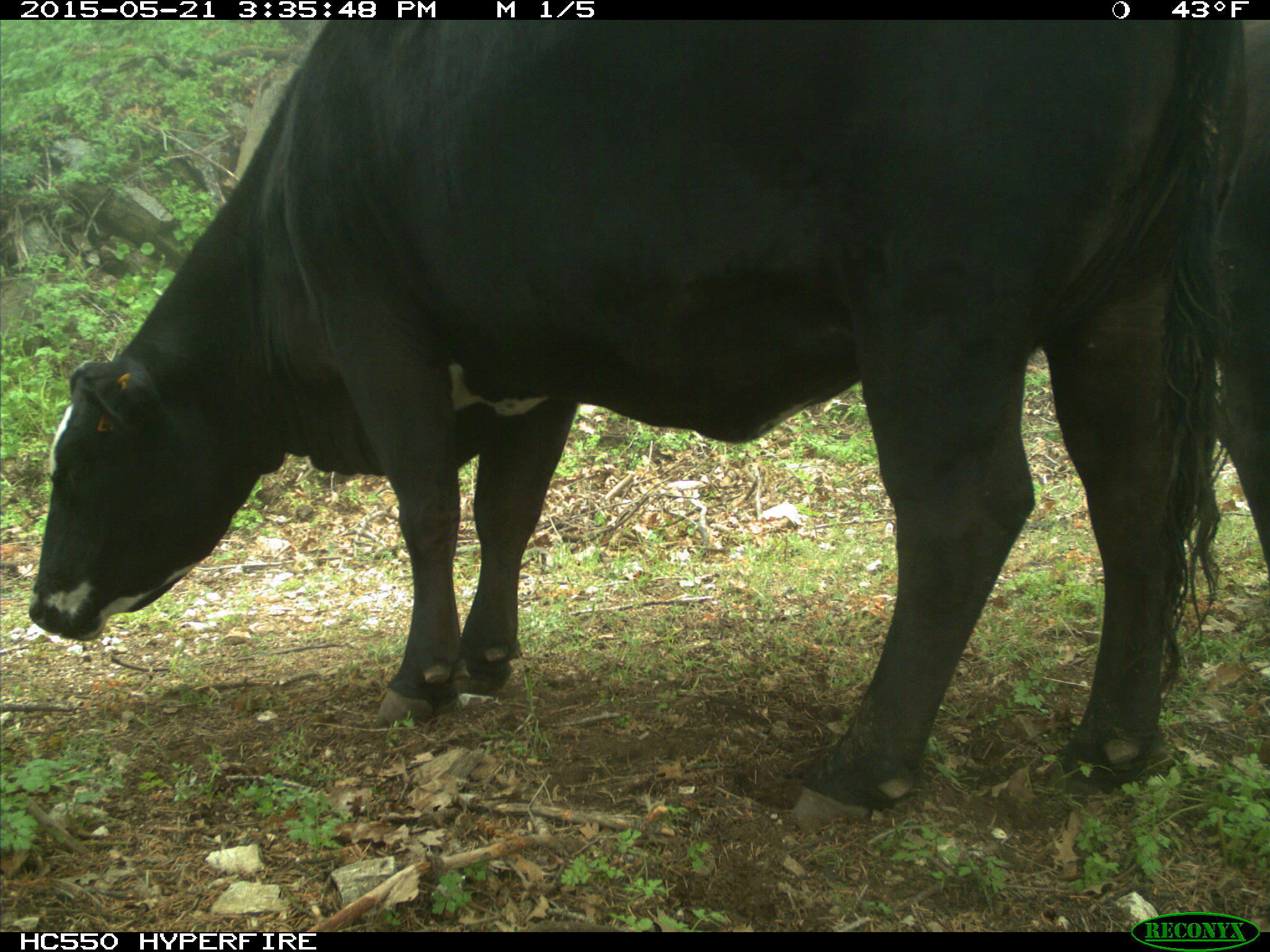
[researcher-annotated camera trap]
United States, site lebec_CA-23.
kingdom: Animalia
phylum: Chordata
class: Mammalia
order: Artiodactyla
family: Bovidae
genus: Bos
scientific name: Bos taurus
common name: domestic cow